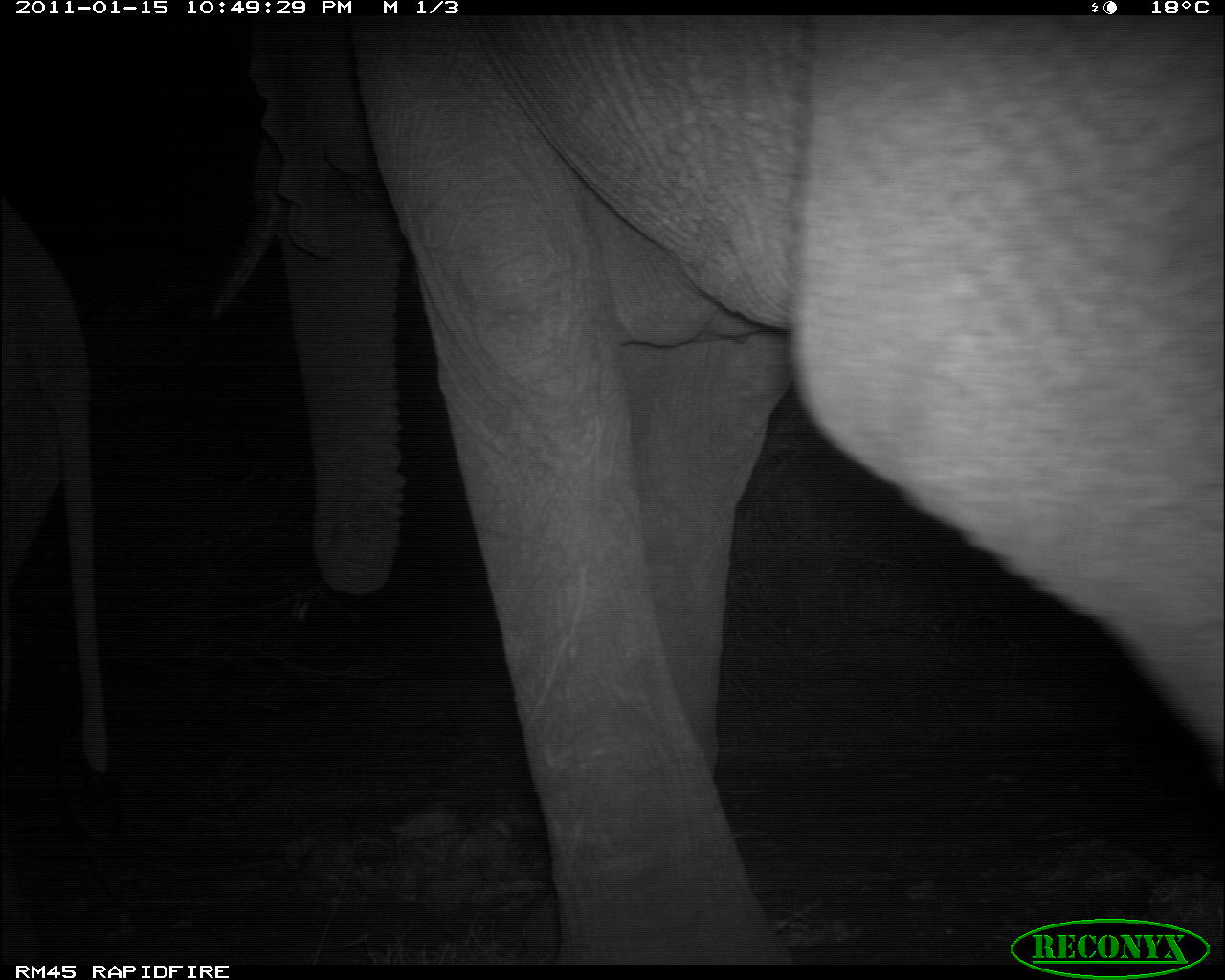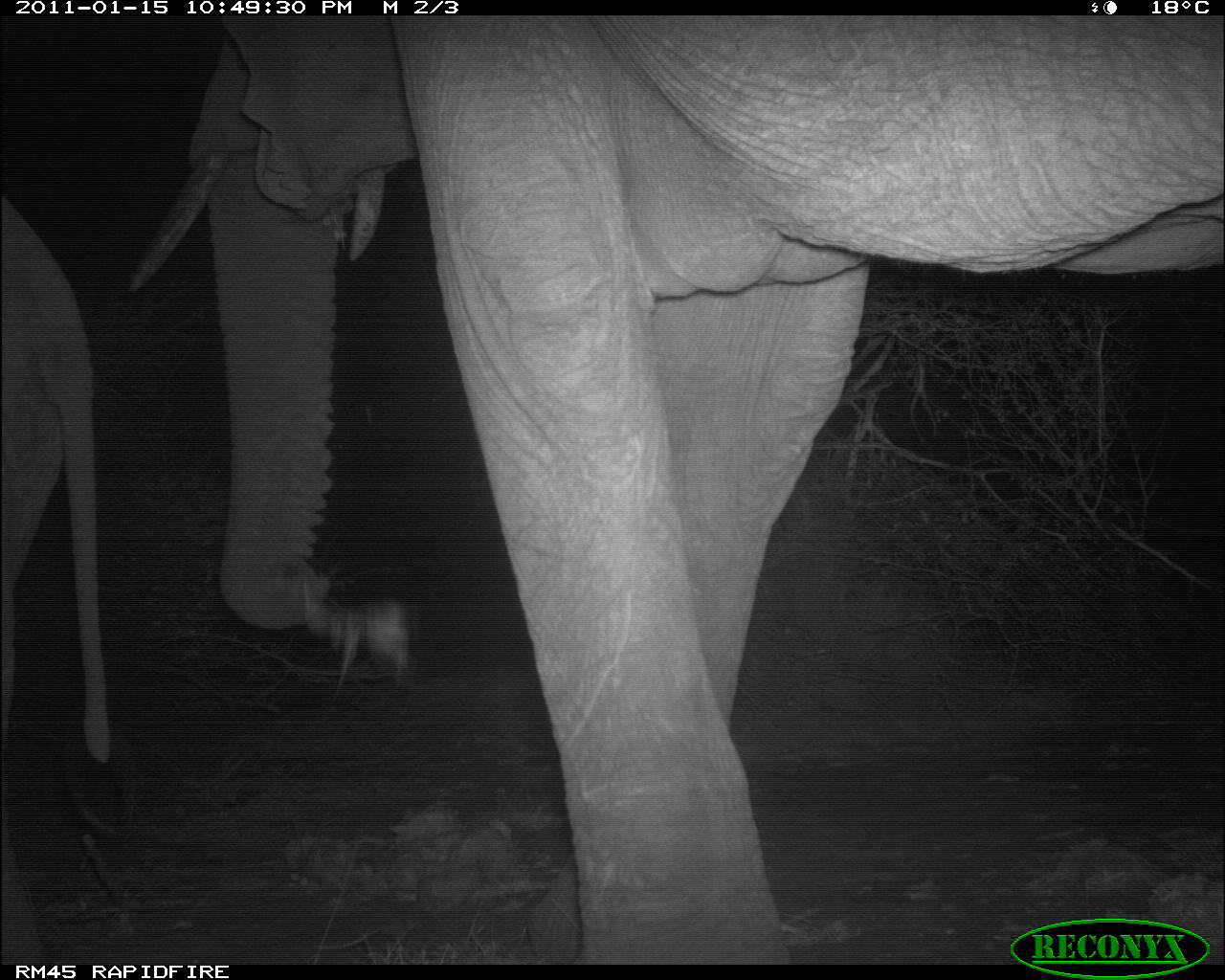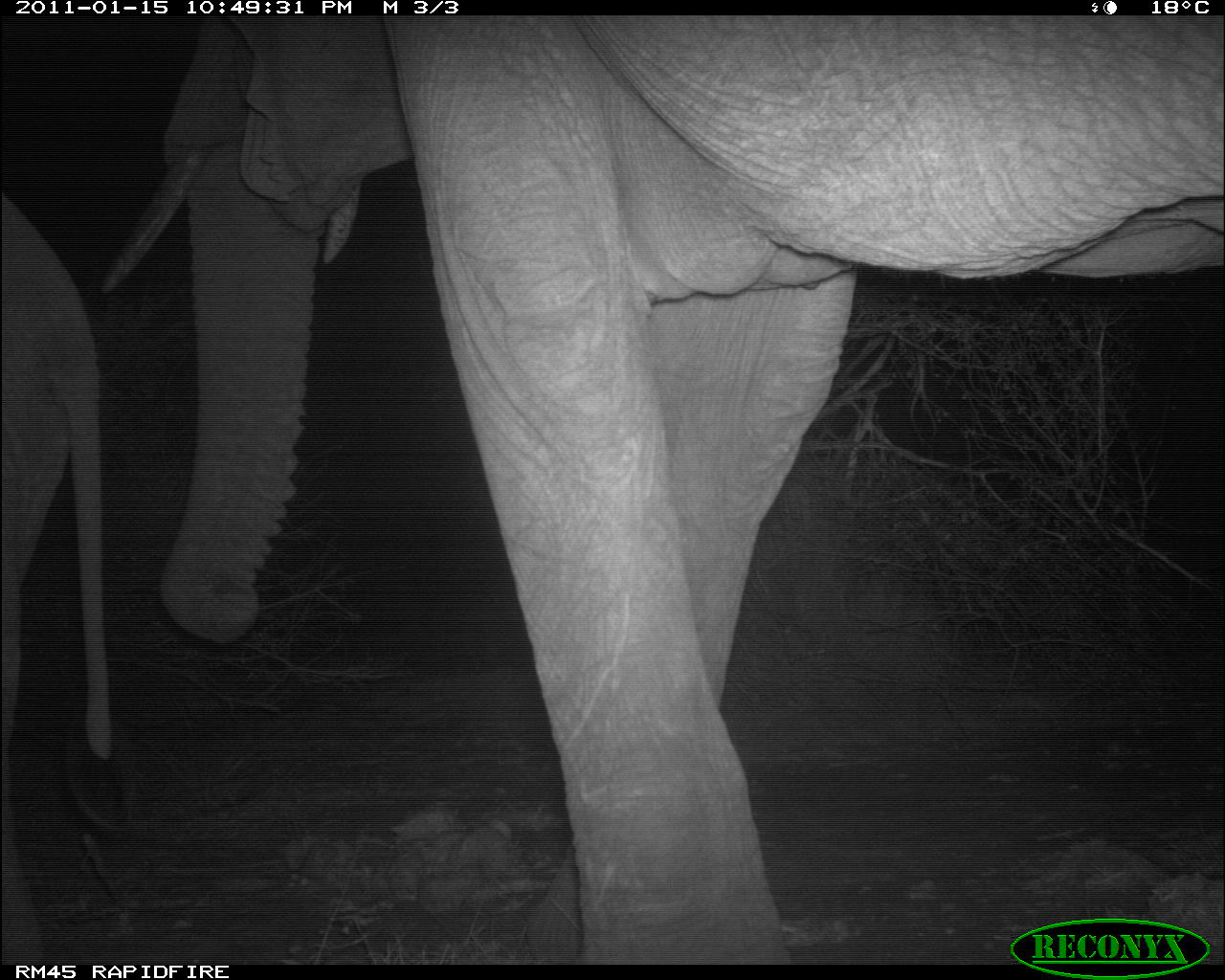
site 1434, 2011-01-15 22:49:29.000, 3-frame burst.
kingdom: Animalia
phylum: Chordata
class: Mammalia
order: Proboscidea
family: Elephantidae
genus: Loxodonta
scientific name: Loxodonta africana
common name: african bush elephant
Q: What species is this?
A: Loxodonta africana (african bush elephant).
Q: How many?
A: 2.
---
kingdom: Animalia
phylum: Chordata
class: Mammalia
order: Artiodactyla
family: Bovidae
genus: Aepyceros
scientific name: Aepyceros melampus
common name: impala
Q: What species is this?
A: Aepyceros melampus (impala).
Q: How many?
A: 1.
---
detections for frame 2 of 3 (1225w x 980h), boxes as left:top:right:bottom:
loxodonta africana: 121:14:1223:962; 0:187:113:964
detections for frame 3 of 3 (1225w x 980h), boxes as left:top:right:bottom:
aepyceros melampus: 96:16:1222:963; 0:183:108:961